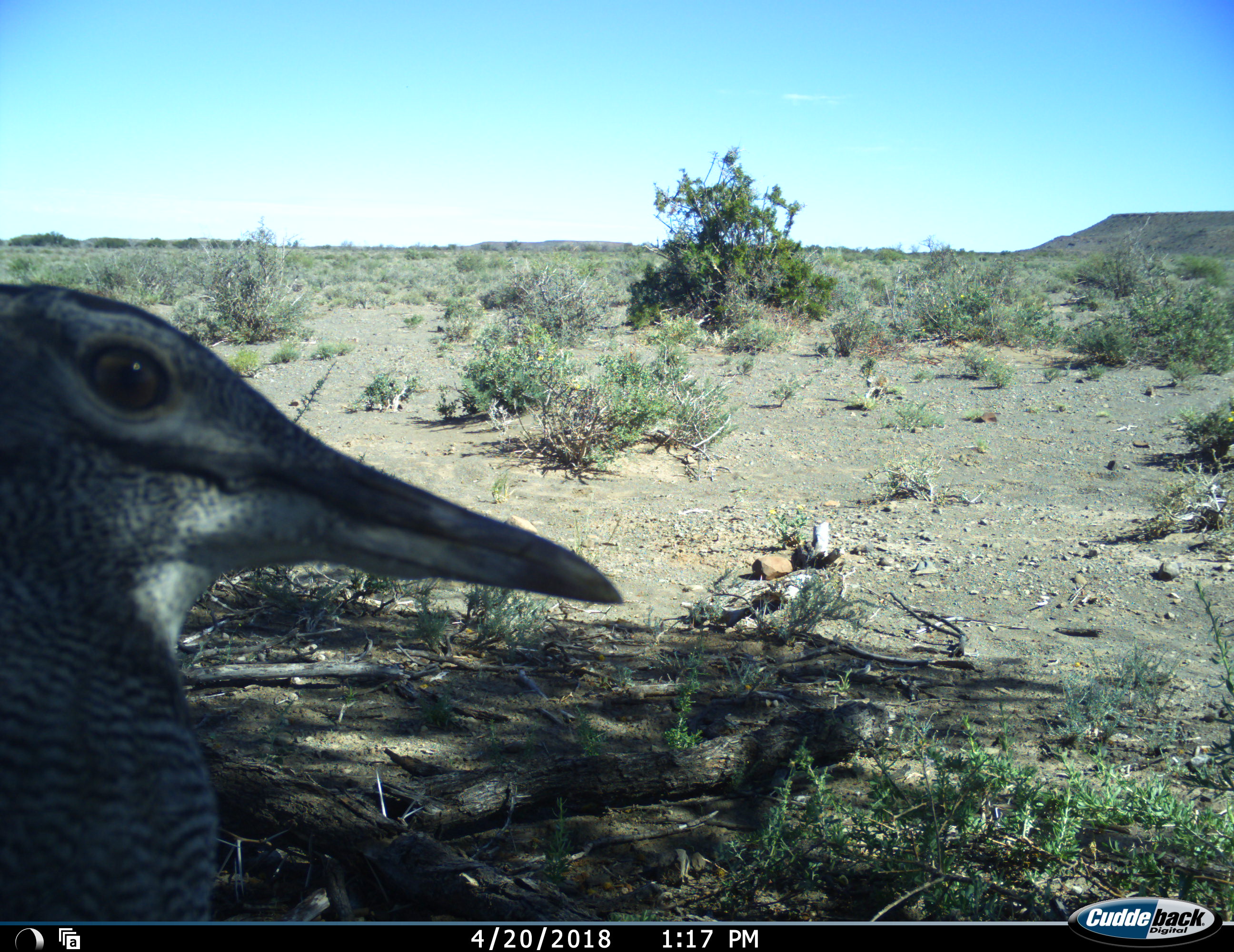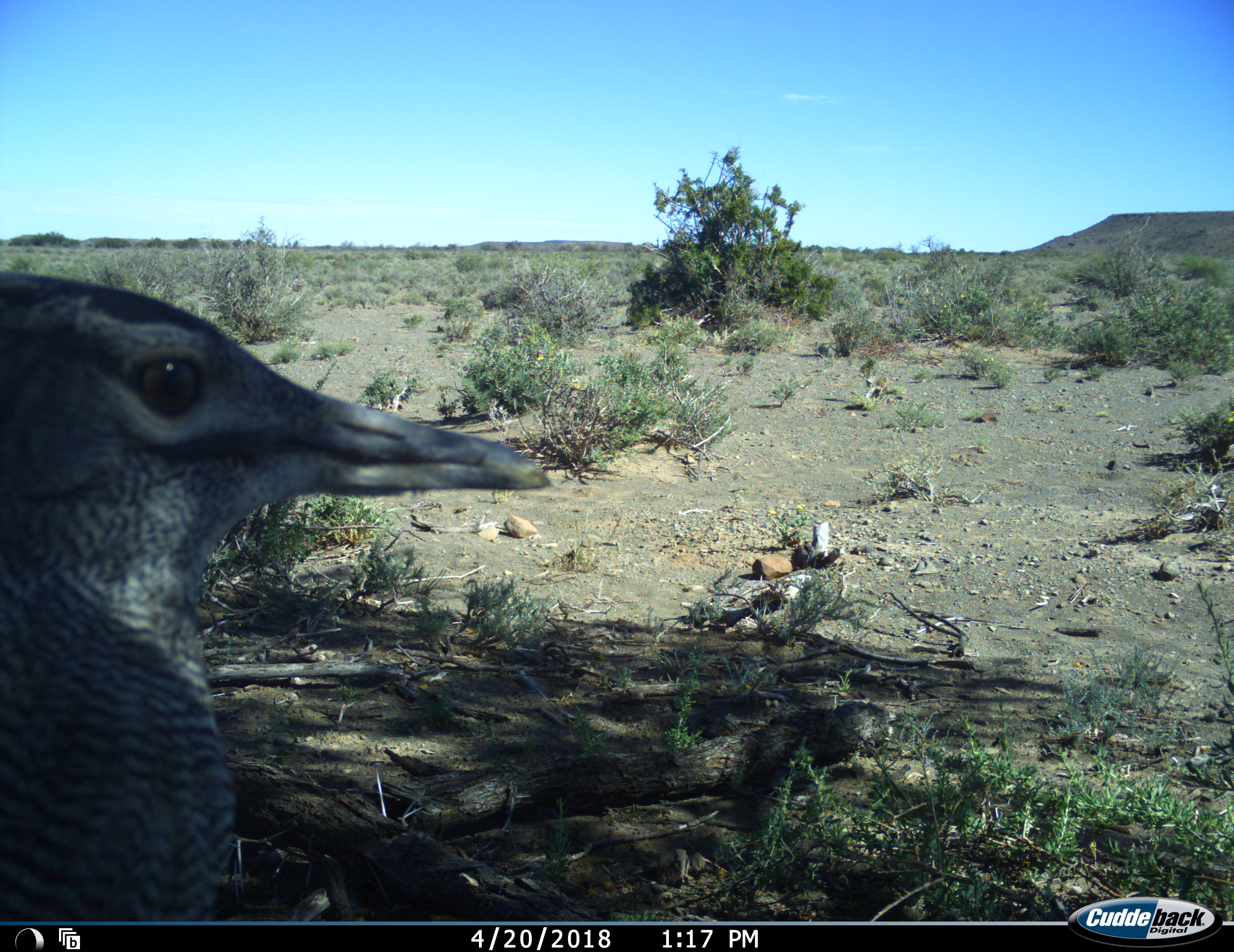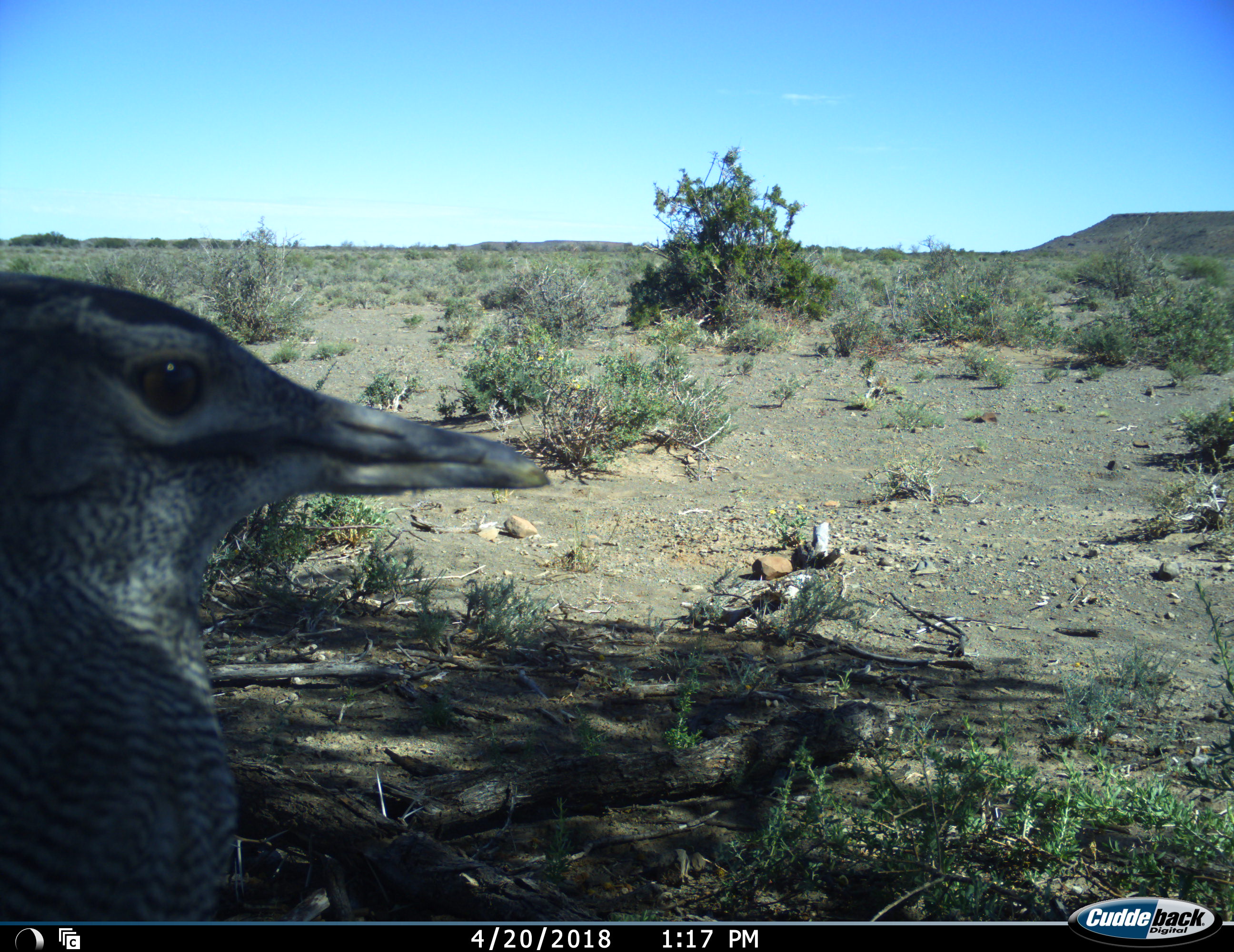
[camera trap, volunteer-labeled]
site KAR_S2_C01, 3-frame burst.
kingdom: Animalia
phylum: Chordata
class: Aves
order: Otidiformes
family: Otididae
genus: Ardeotis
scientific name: Ardeotis kori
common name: kori bustard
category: bustardkori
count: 1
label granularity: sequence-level